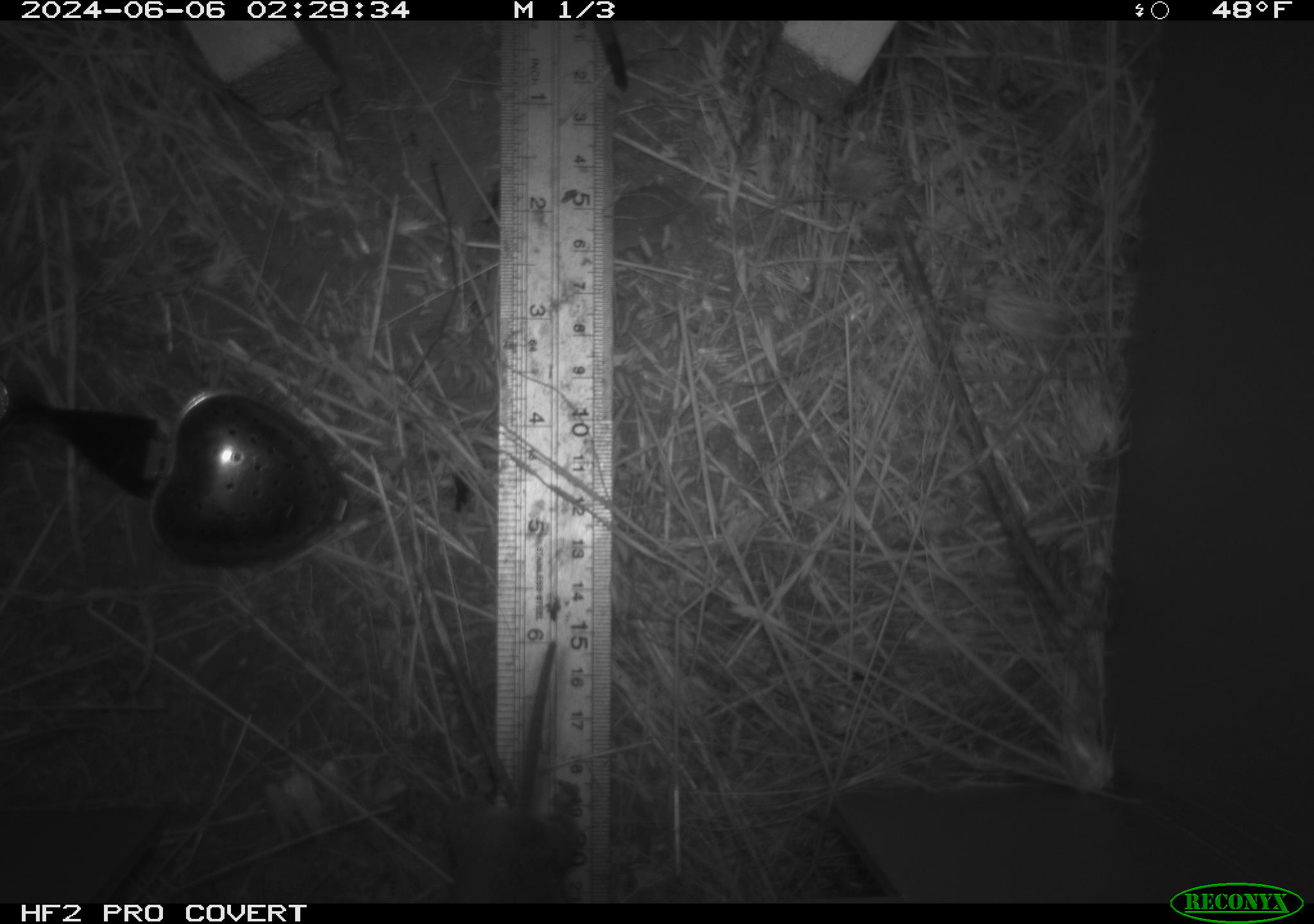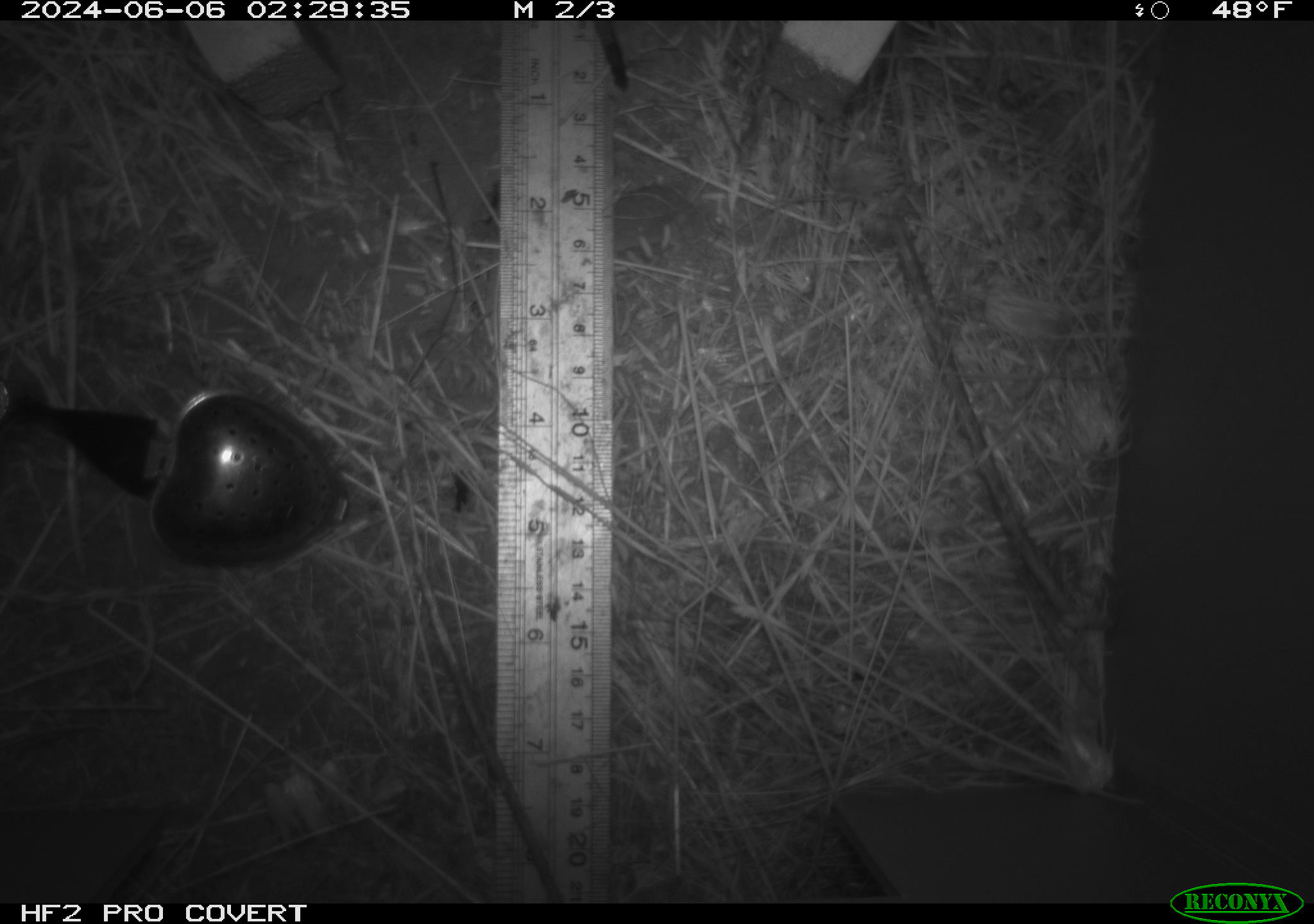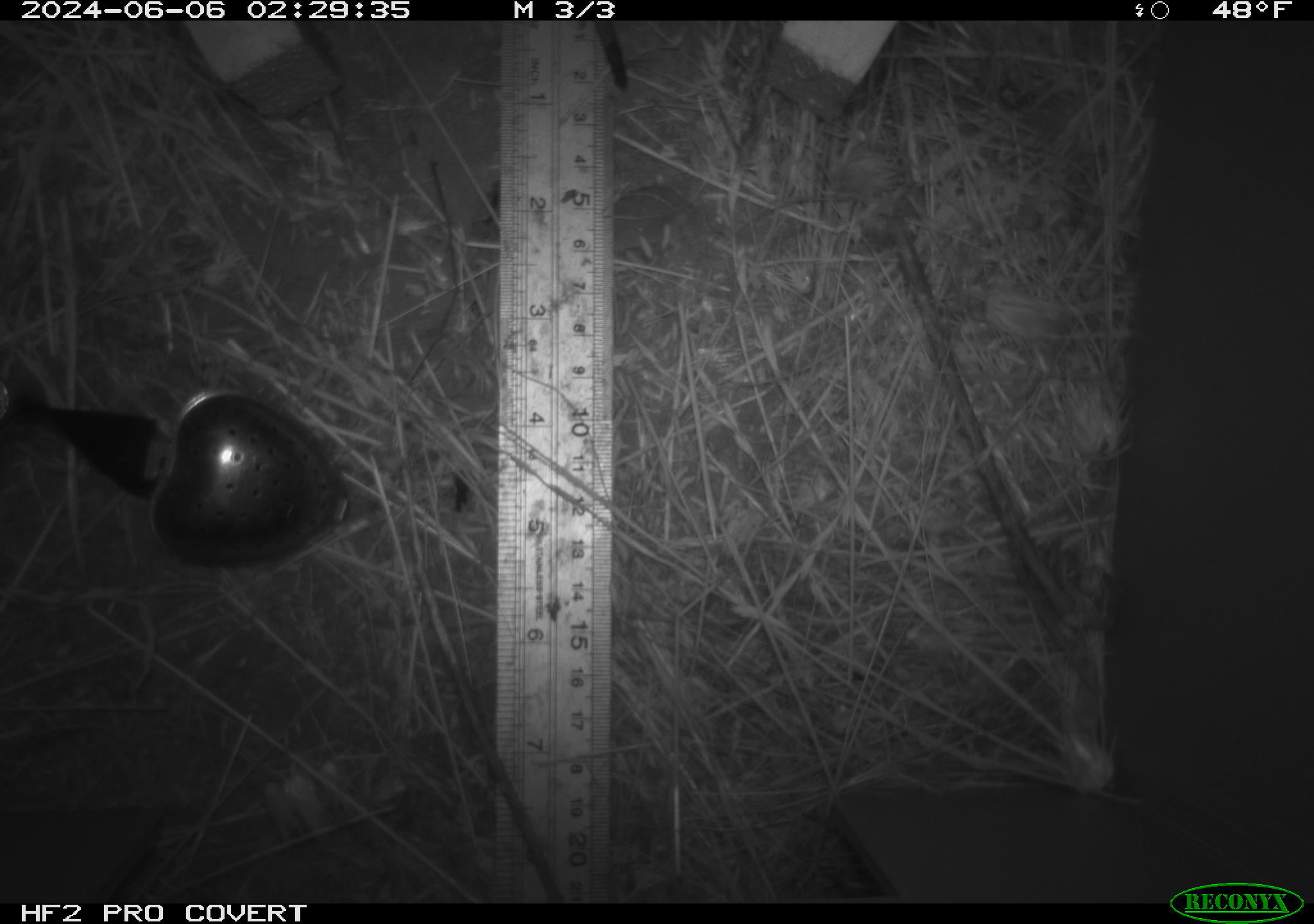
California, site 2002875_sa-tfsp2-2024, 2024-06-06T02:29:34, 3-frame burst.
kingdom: Animalia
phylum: Chordata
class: Mammalia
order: Rodentia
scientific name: Rodentia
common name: rodent